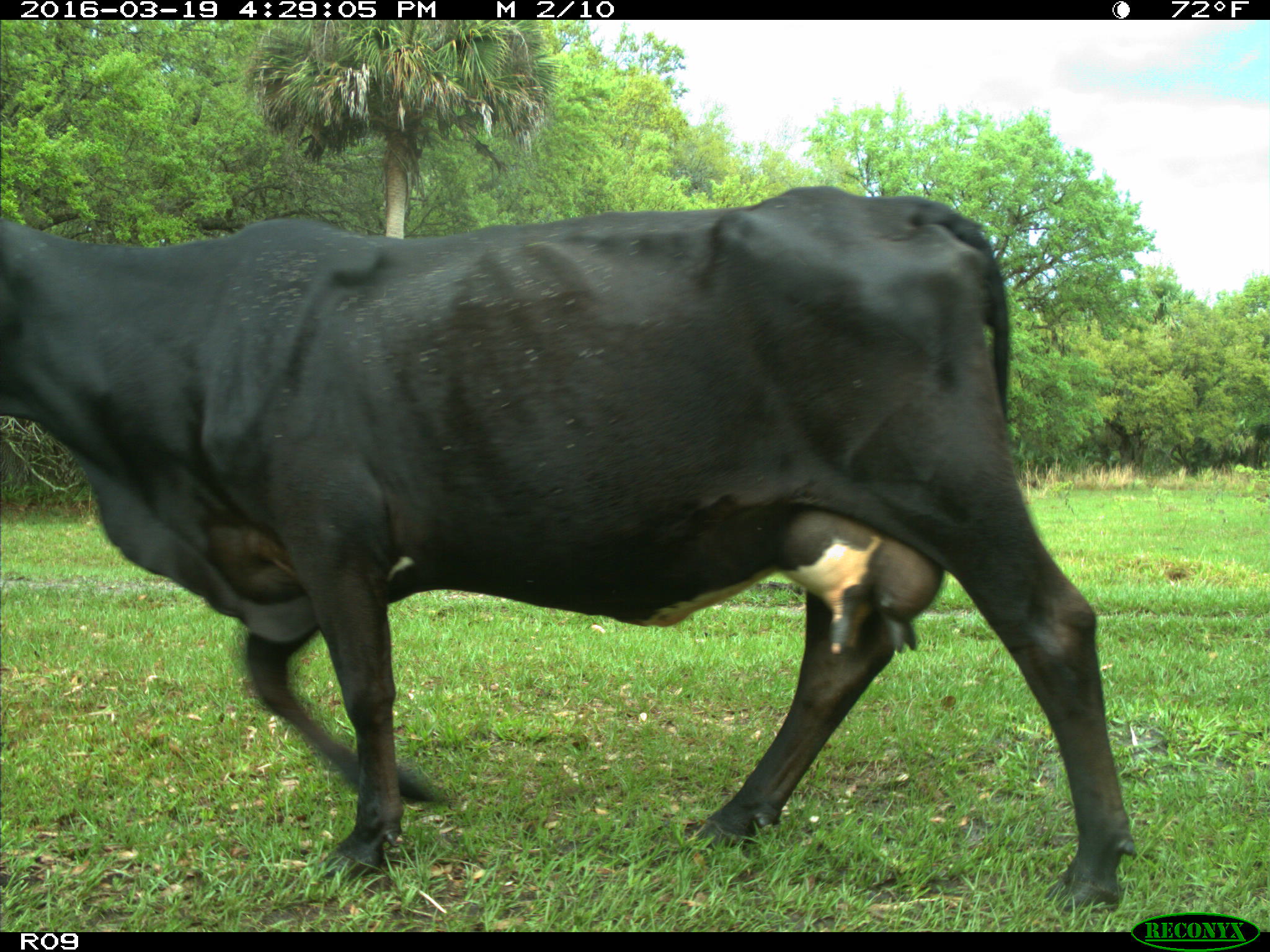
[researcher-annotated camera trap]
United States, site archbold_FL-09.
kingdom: Animalia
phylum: Chordata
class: Mammalia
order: Artiodactyla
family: Bovidae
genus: Bos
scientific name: Bos taurus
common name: domestic cow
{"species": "Bos taurus (domestic cow)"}